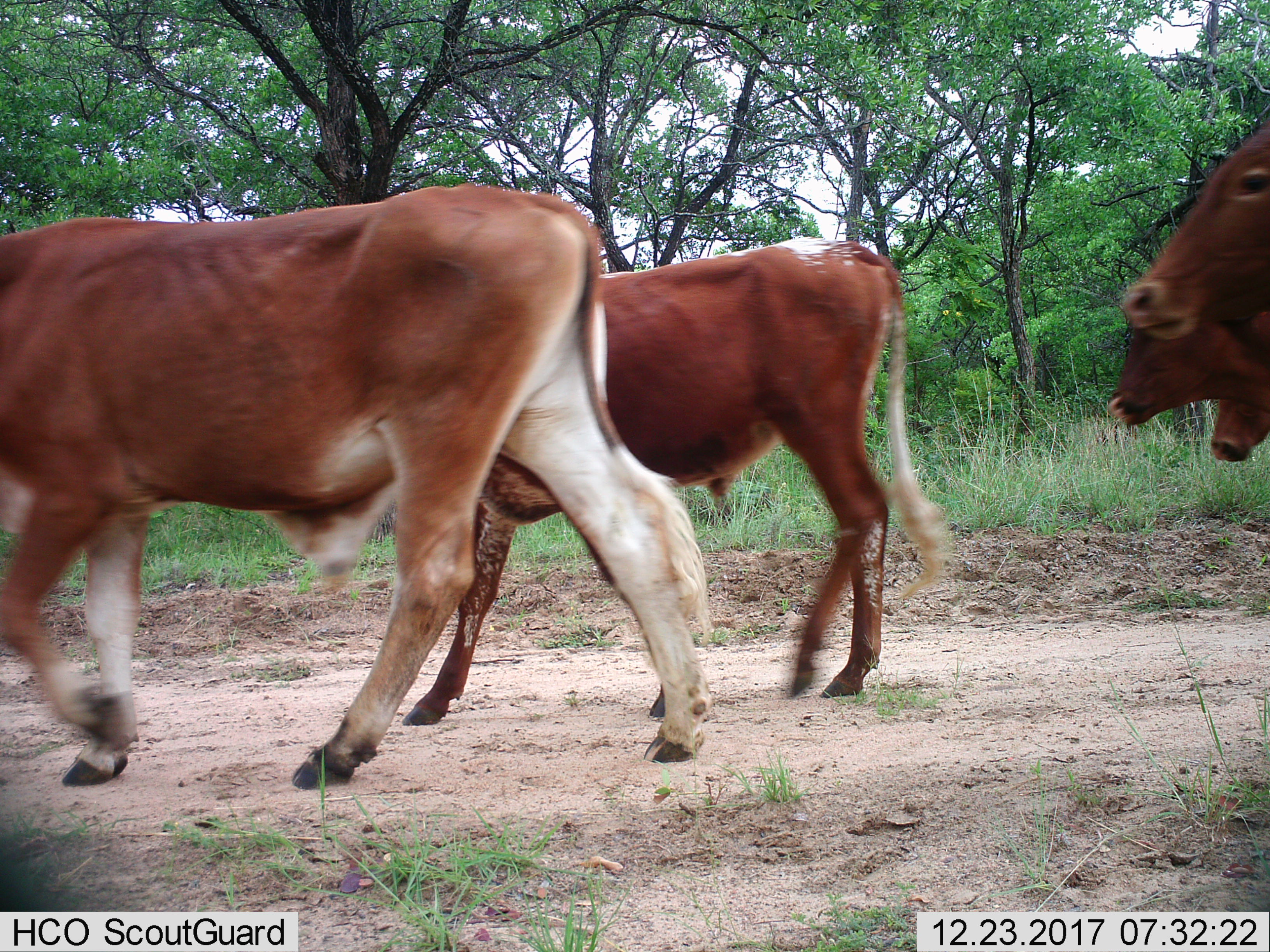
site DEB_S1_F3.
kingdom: Animalia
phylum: Chordata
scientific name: Vertebrata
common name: domestic animal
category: domesticanimal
Domesticanimal (domestic animal) (Vertebrata), count 5. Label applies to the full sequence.